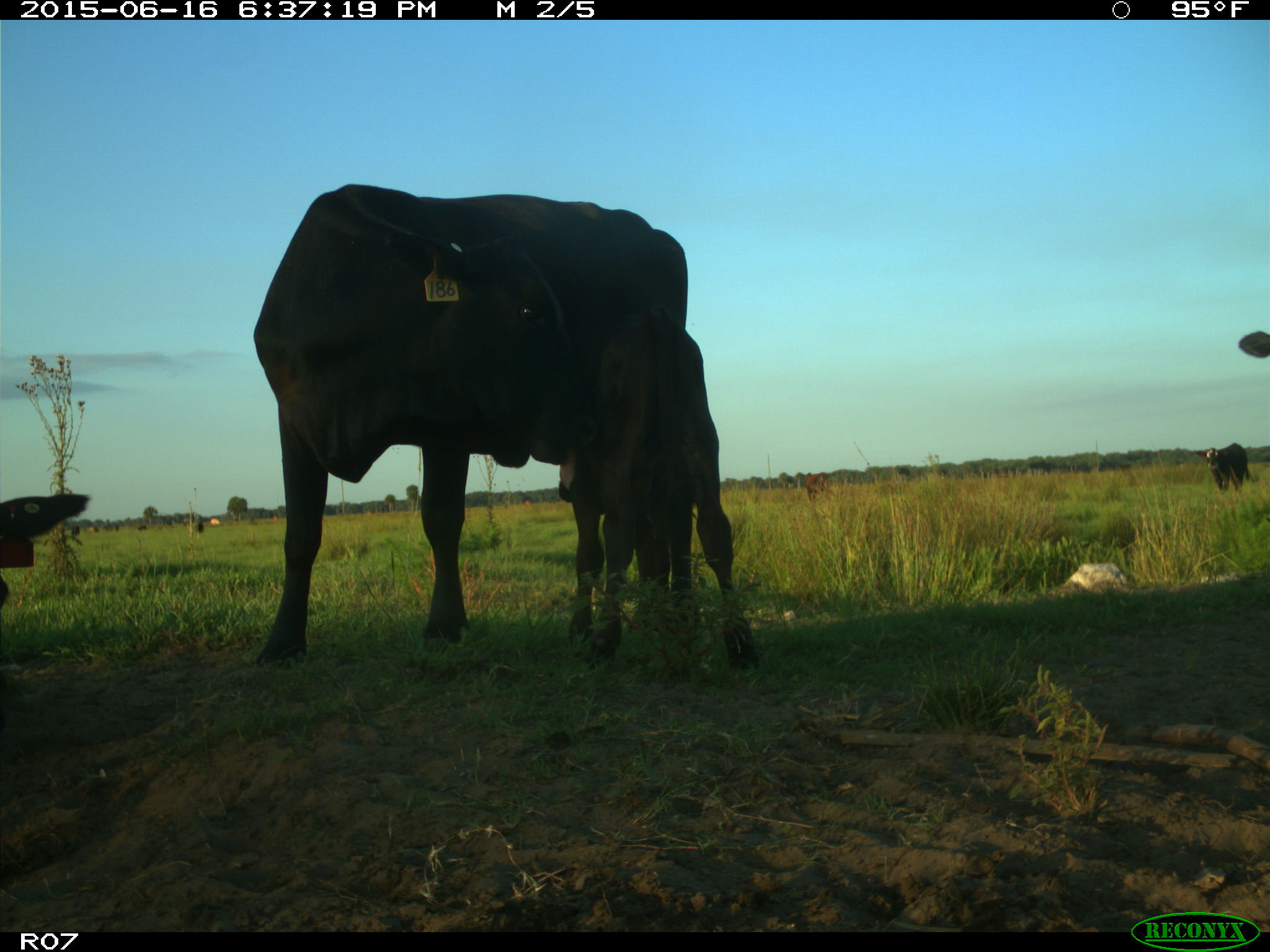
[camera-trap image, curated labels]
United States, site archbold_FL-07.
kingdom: Animalia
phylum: Chordata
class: Mammalia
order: Artiodactyla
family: Bovidae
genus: Bos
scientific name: Bos taurus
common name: domestic cow